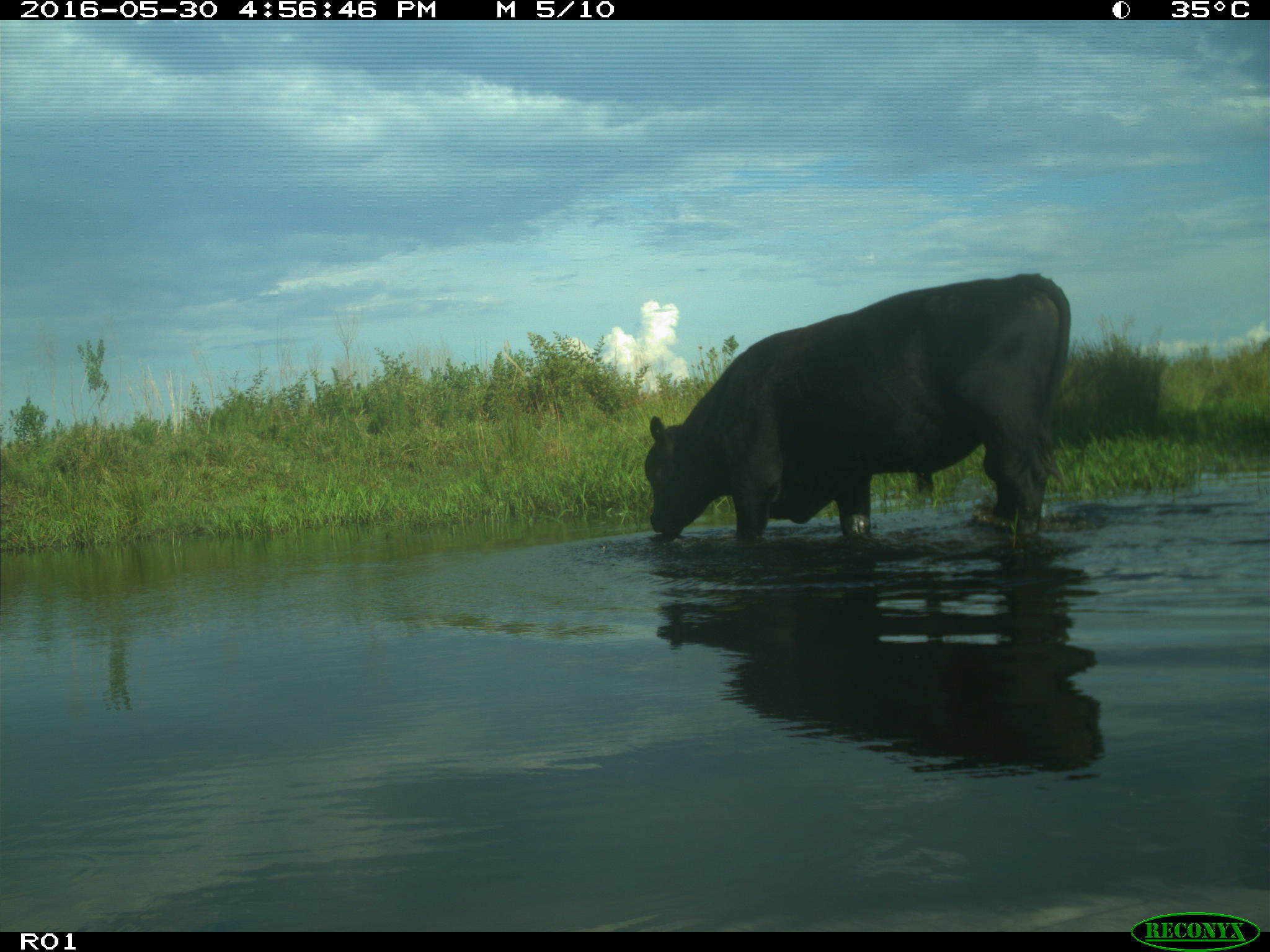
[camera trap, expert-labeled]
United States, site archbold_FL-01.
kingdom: Animalia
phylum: Chordata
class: Mammalia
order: Artiodactyla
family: Bovidae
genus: Bos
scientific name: Bos taurus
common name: domestic cow